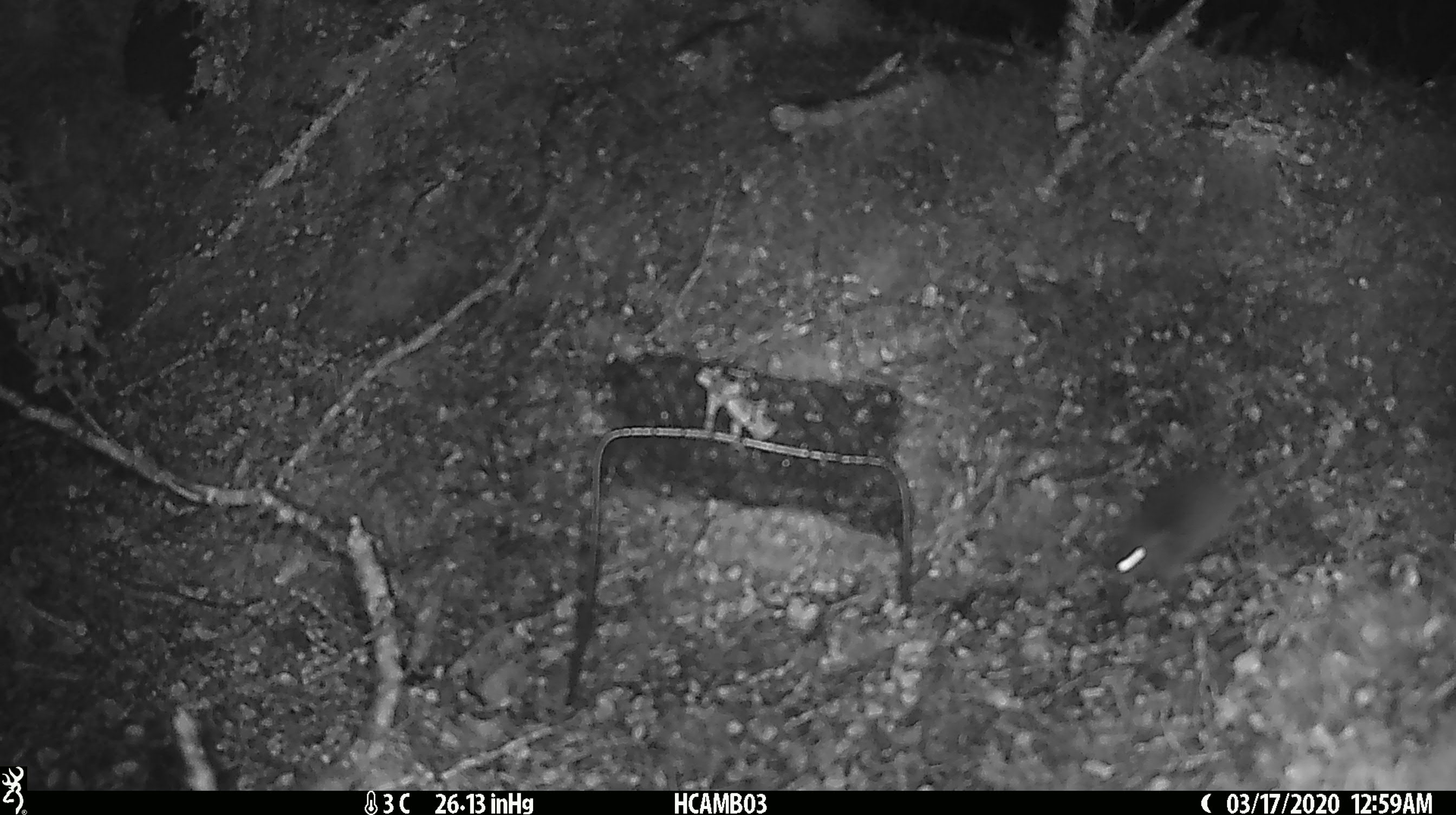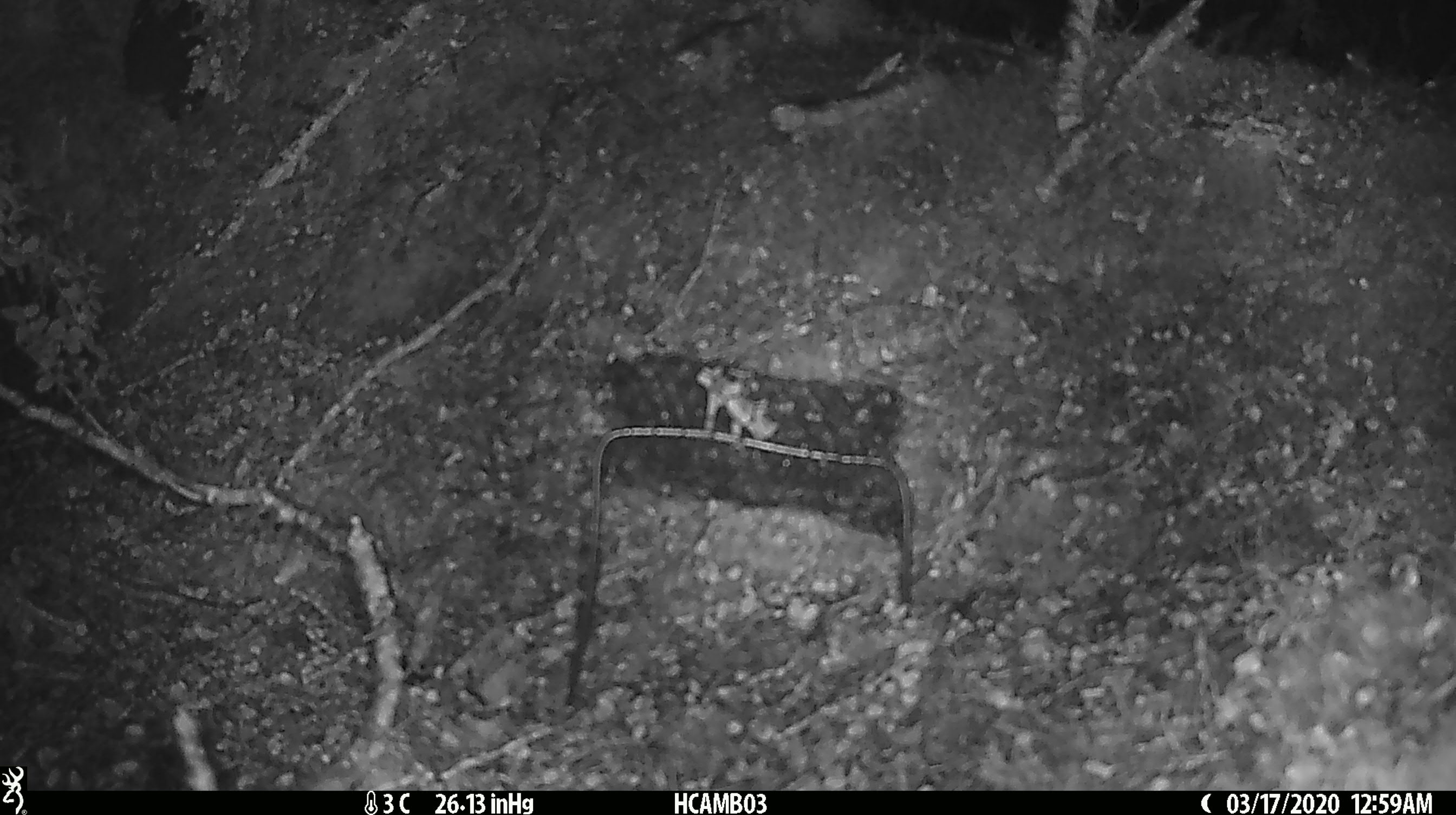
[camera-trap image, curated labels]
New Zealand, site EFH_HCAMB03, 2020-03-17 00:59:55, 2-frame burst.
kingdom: Animalia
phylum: Chordata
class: Mammalia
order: Rodentia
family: Muridae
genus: Mus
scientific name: Mus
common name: mouse